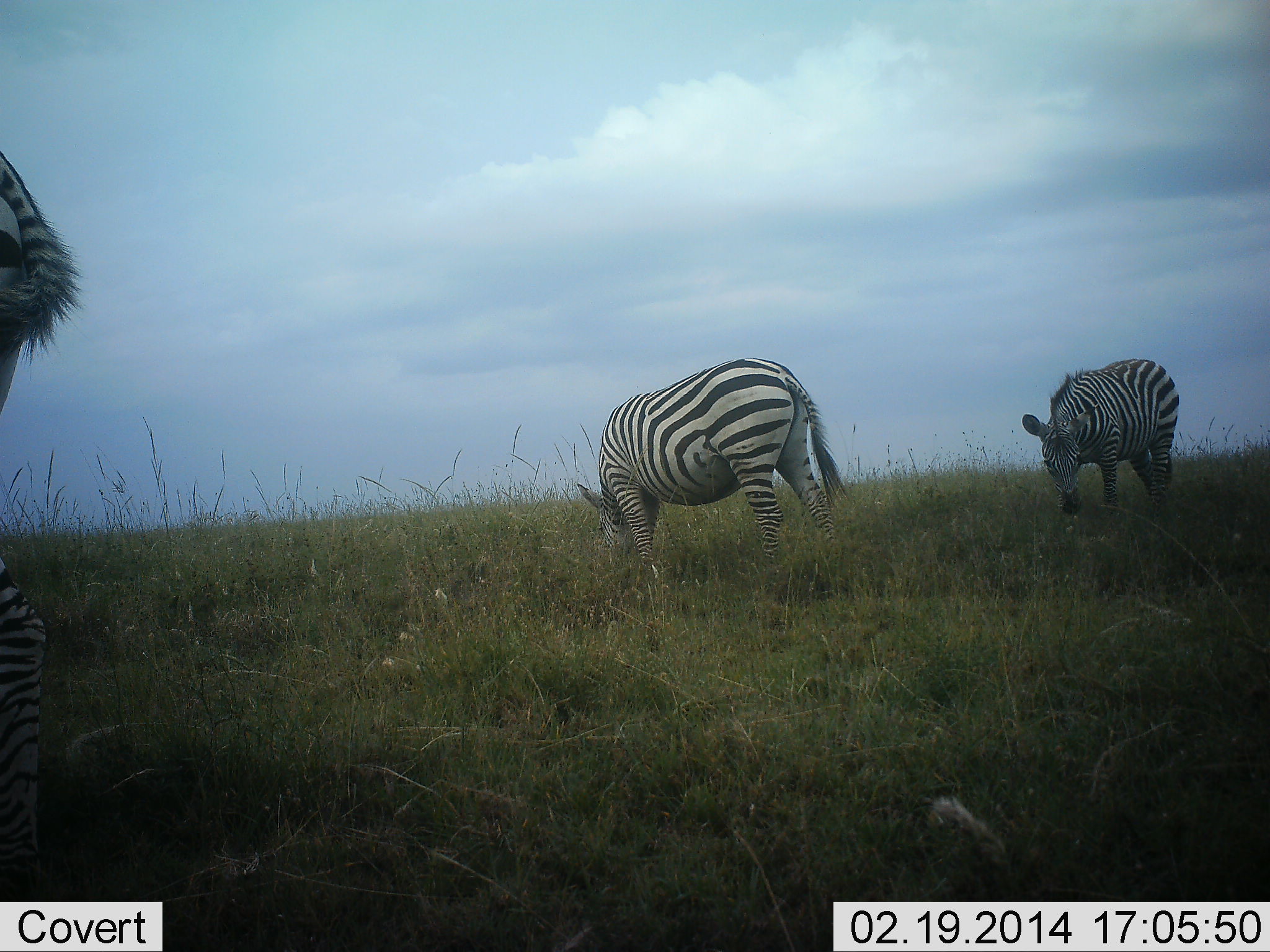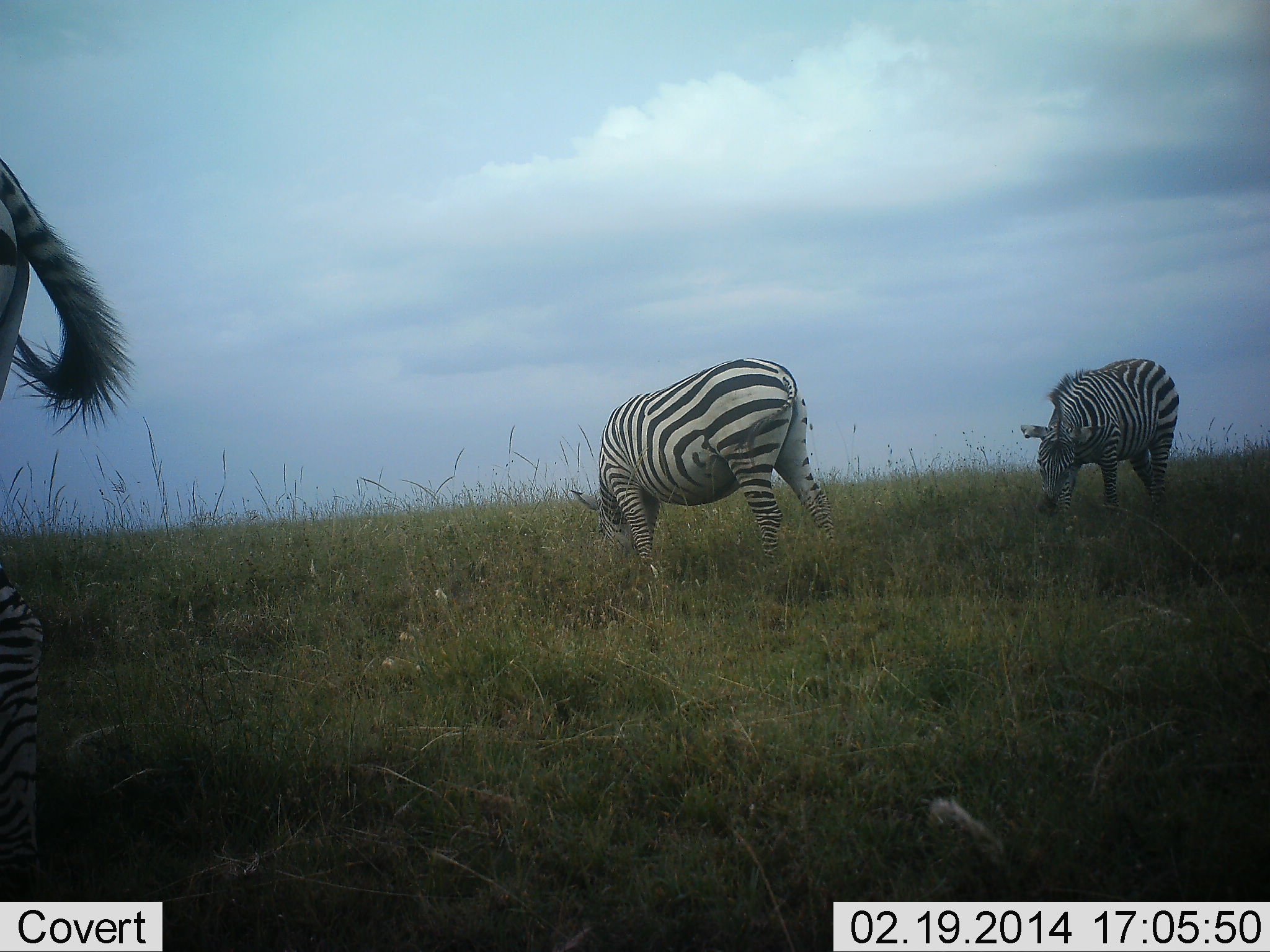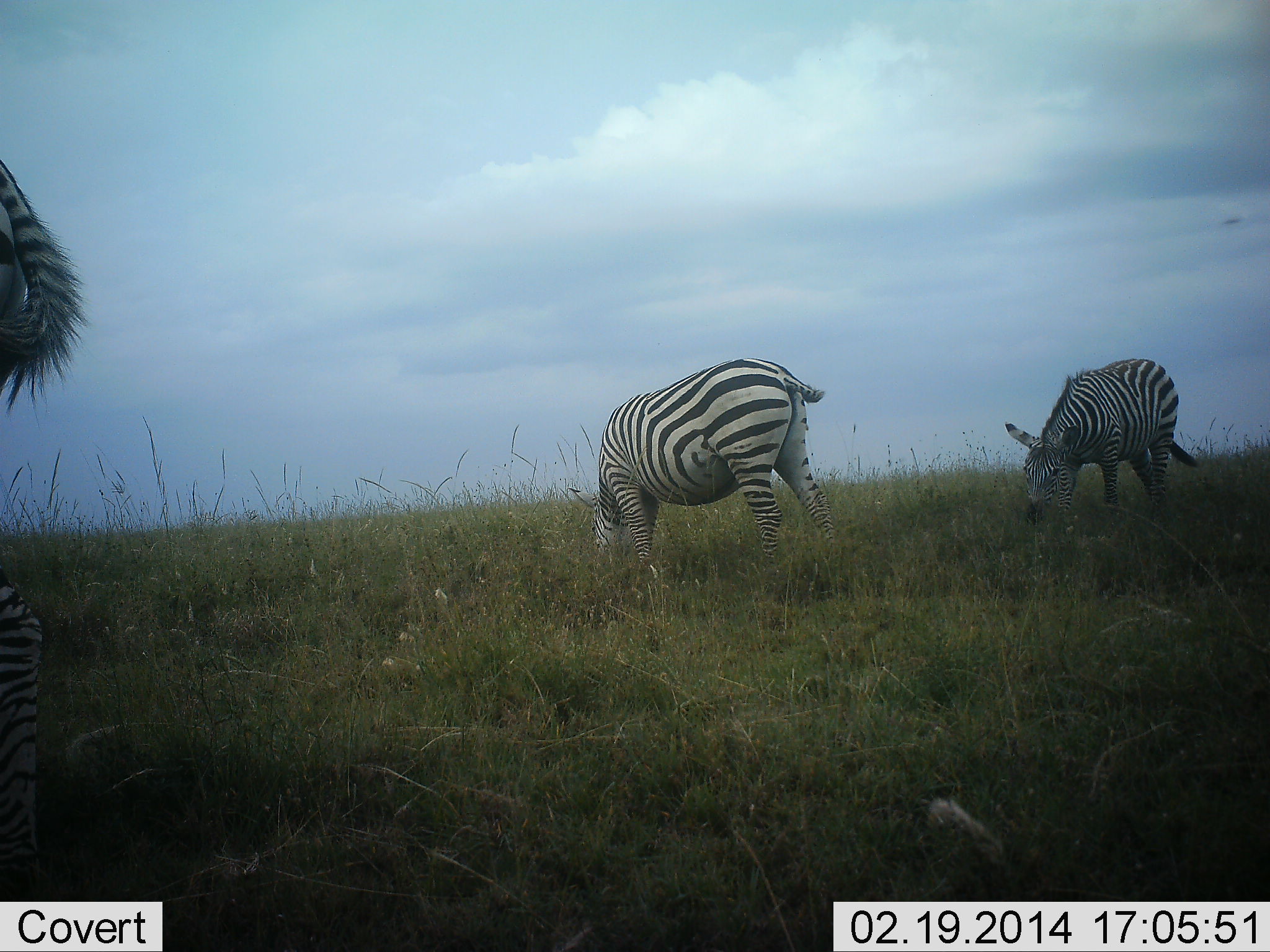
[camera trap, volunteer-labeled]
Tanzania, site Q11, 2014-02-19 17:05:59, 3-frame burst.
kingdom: Animalia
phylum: Chordata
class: Mammalia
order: Perissodactyla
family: Equidae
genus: Equus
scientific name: Equus quagga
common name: plains zebra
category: zebra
Zebra (plains zebra) (Equus quagga), count 3. Behavior (volunteer vote fractions): standing 70%, resting 0%, moving 0%, interacting 0%. Young present (vote fraction): 0%. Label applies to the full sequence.